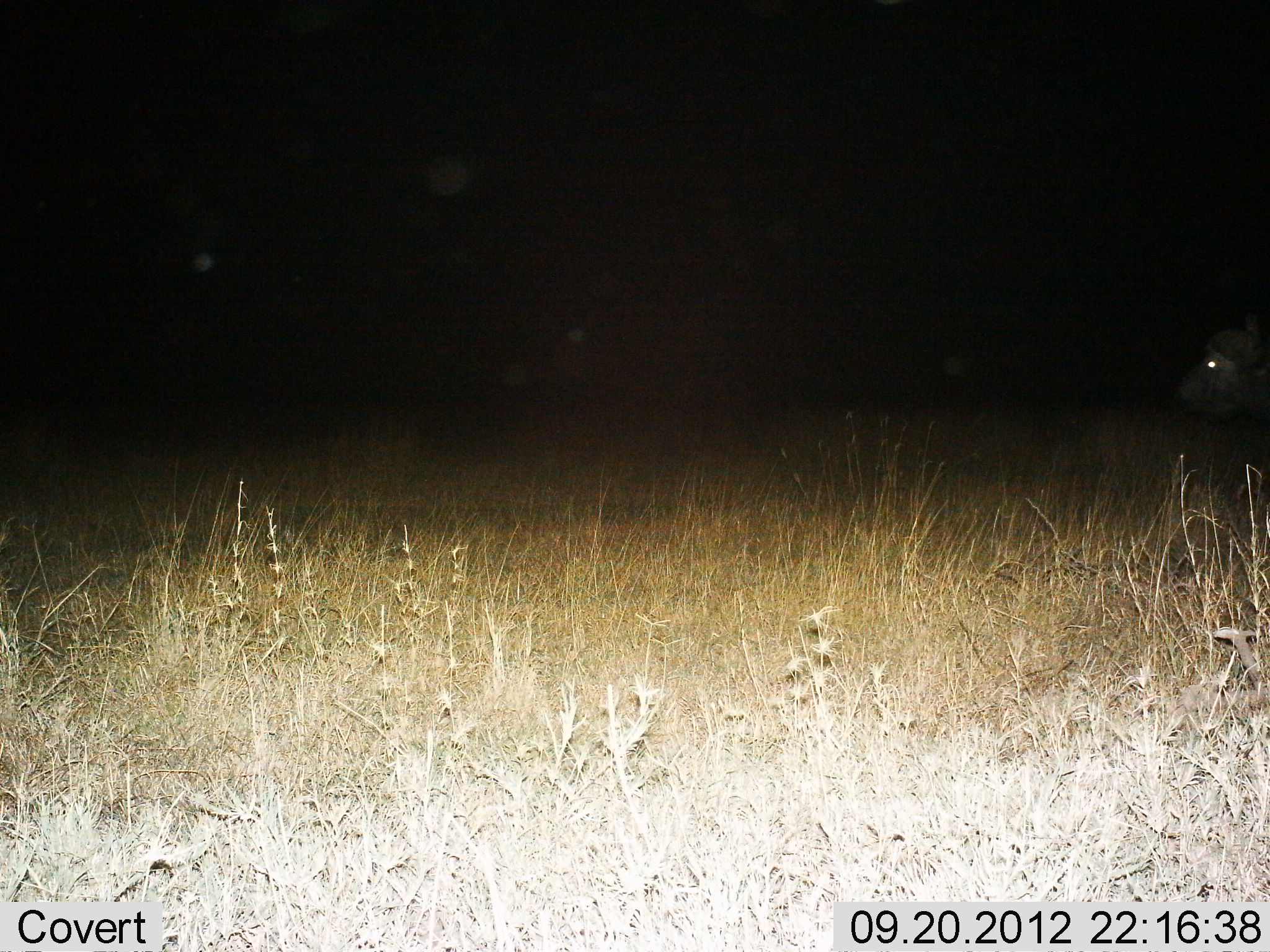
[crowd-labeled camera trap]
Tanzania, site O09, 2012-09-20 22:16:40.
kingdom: Animalia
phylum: Chordata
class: Mammalia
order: Artiodactyla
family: Bovidae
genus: Syncerus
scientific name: Syncerus caffer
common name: cape buffalo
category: buffalo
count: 1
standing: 60%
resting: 0%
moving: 40%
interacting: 0%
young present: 0%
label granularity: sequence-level